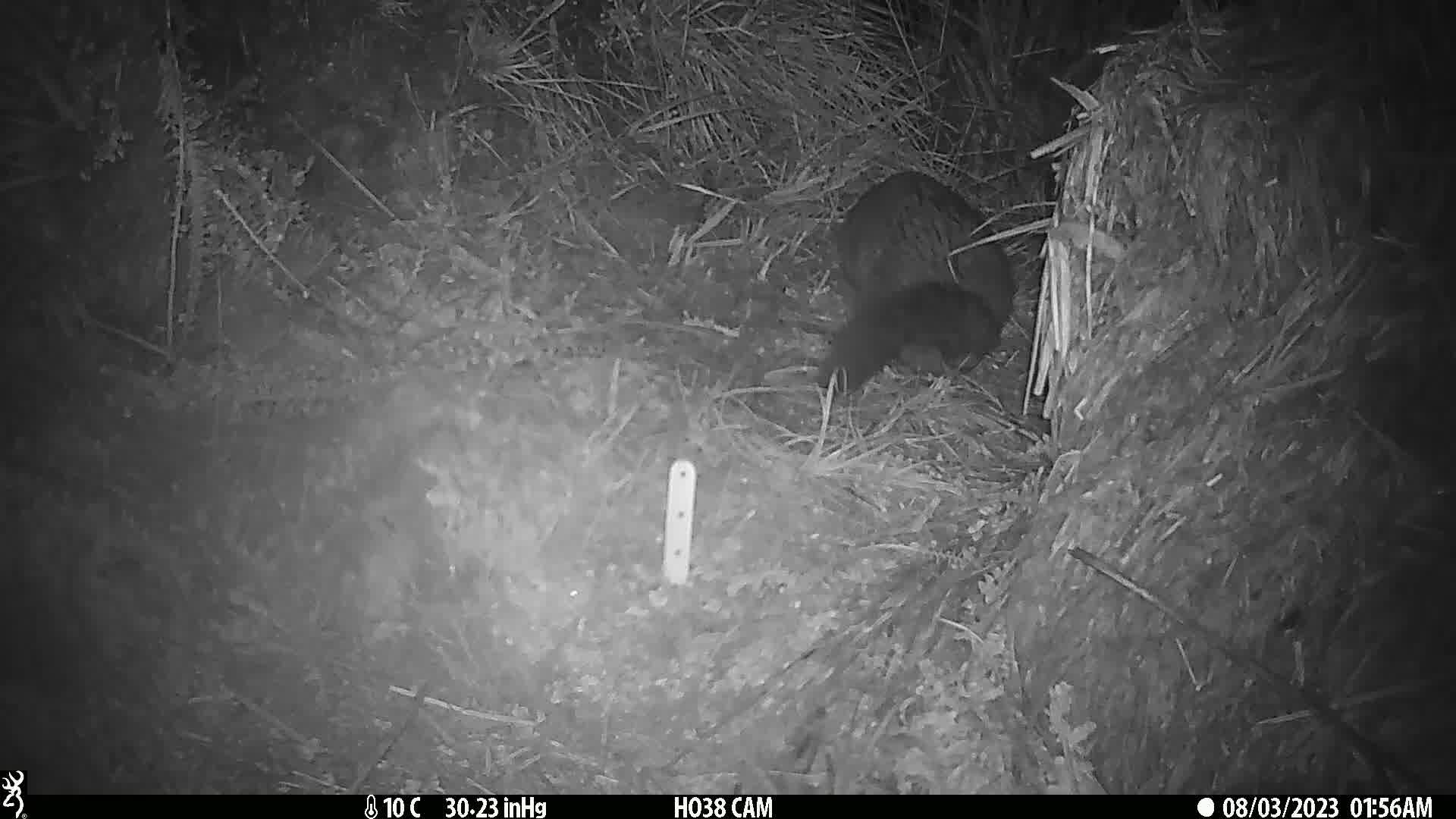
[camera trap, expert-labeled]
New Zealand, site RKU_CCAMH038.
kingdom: Animalia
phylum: Chordata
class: Mammalia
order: Diprotodontia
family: Phalangeridae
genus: Trichosurus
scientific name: Trichosurus vulpecula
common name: common brushtail possum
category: possum